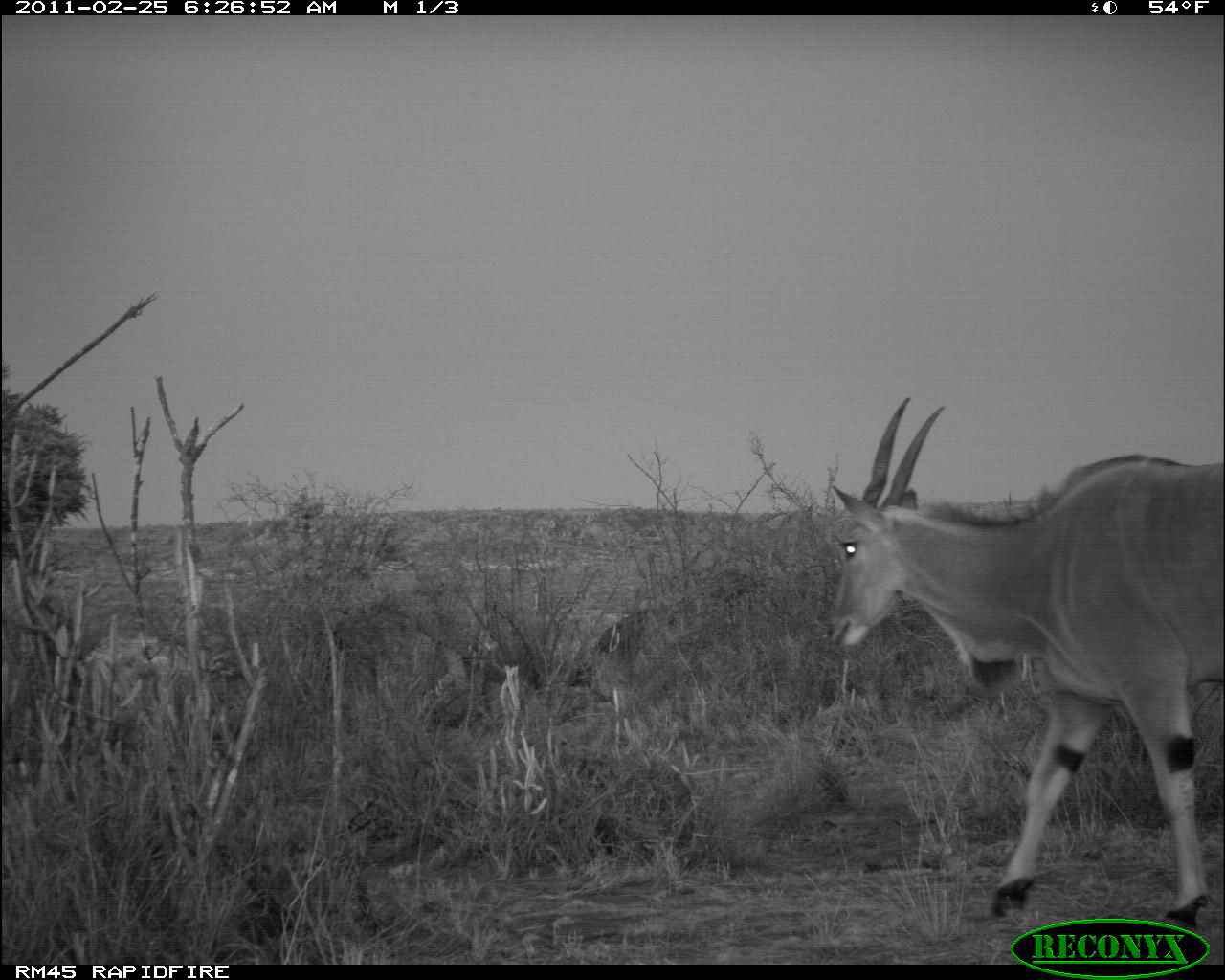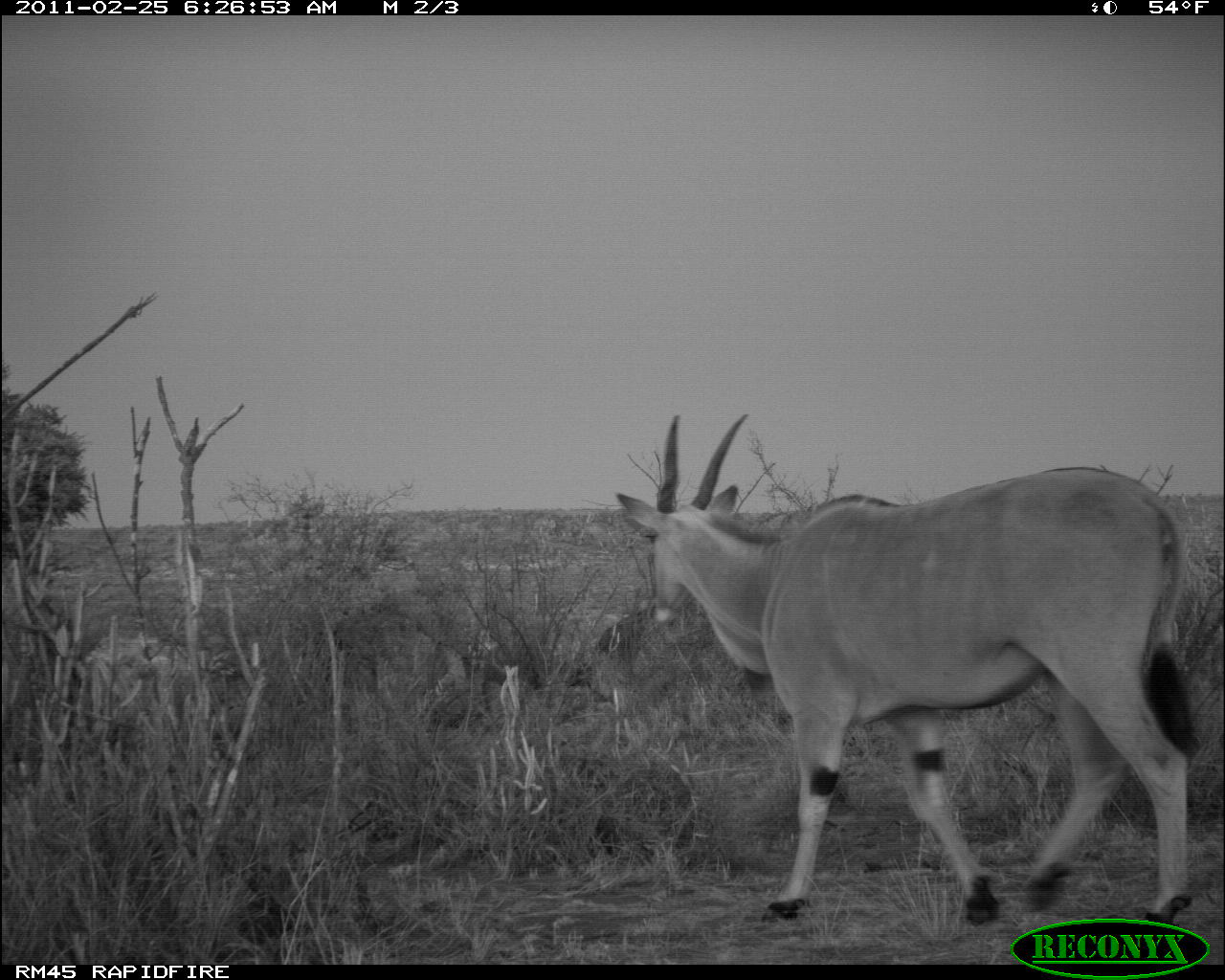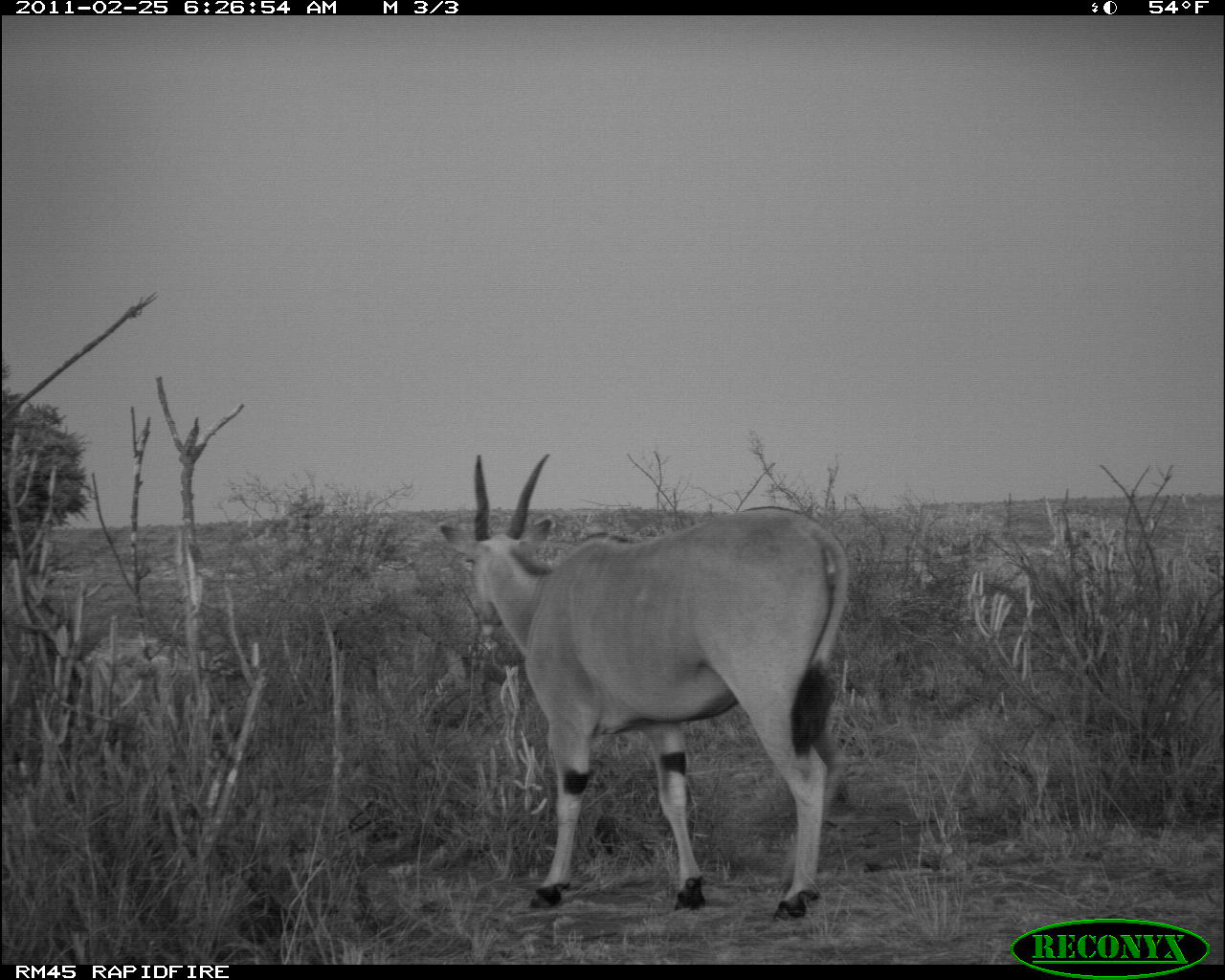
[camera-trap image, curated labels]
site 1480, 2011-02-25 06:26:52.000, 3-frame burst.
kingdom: Animalia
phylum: Chordata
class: Mammalia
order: Artiodactyla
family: Bovidae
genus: Madoqua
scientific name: Madoqua guentheri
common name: günther's dik-dik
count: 1